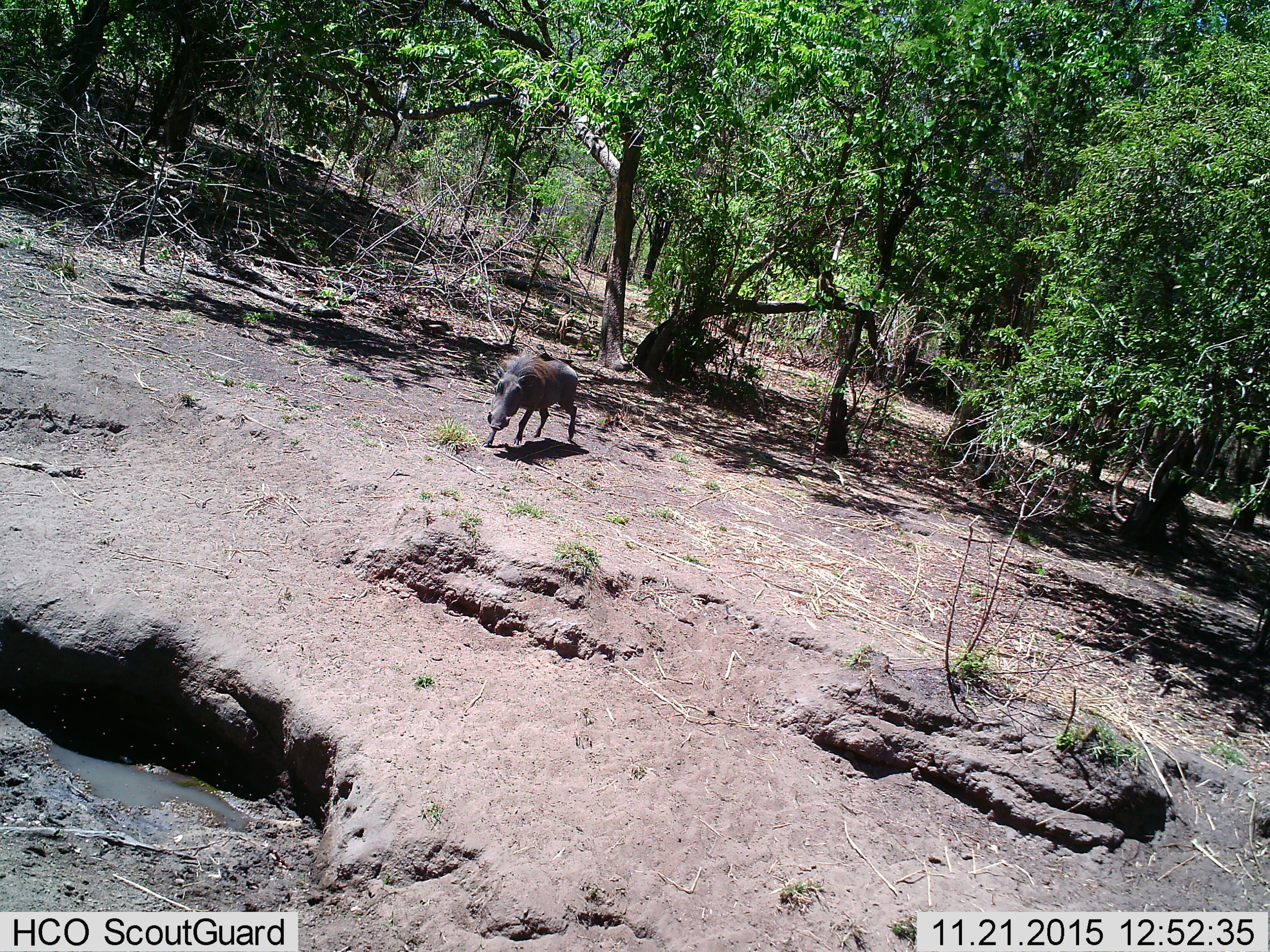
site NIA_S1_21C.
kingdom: Animalia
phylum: Chordata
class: Mammalia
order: Artiodactyla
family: Suidae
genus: Phacochoerus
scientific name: Phacochoerus africanus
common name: warthog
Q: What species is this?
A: Warthog (Phacochoerus africanus).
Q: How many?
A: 1.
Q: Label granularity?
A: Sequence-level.